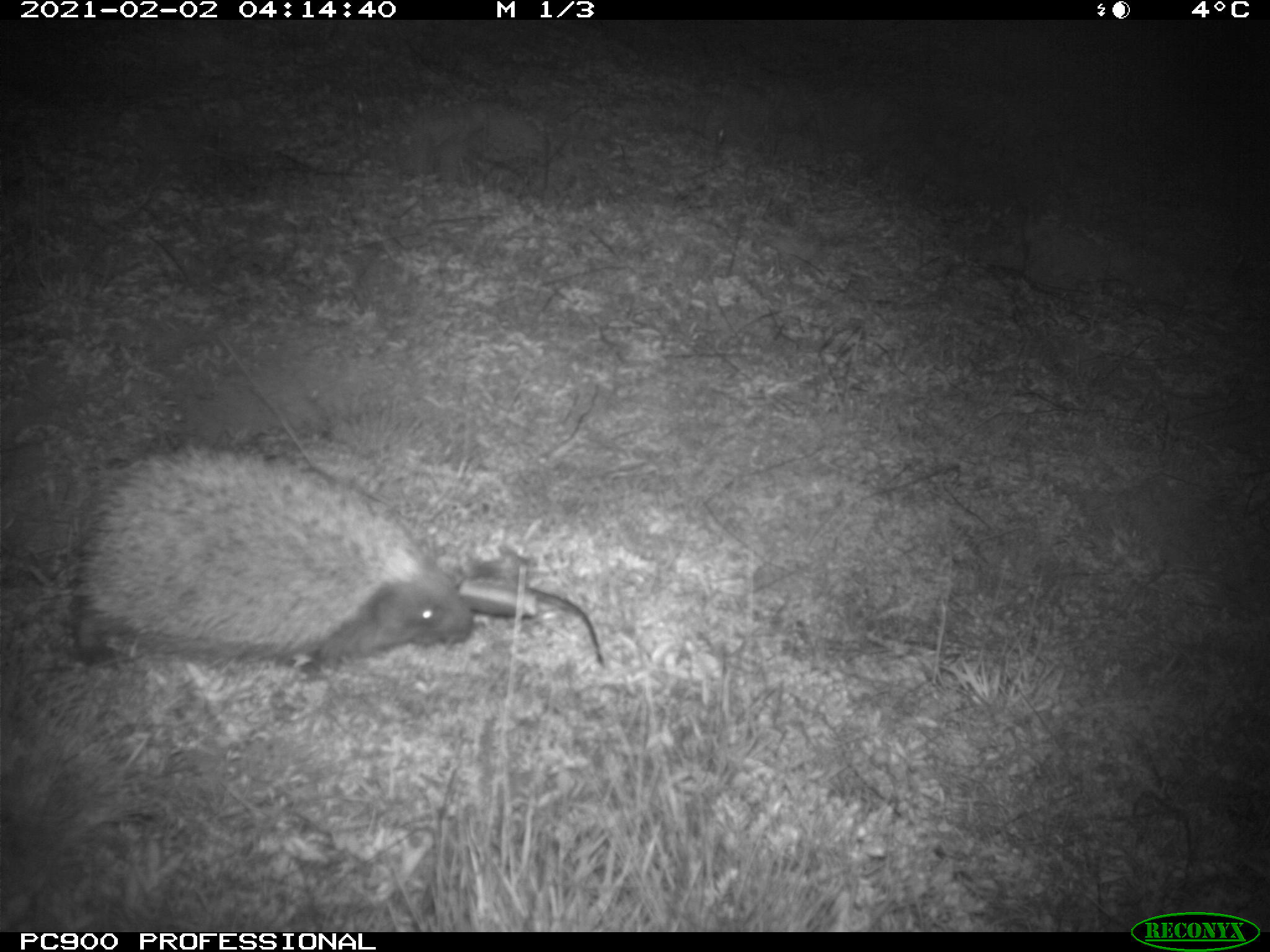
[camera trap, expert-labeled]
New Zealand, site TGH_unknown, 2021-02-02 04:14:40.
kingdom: Animalia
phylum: Chordata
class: Mammalia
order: Eulipotyphla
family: Erinaceidae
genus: Erinaceus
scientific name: Erinaceus europaeus europaeus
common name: european hedgehog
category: hedgehog